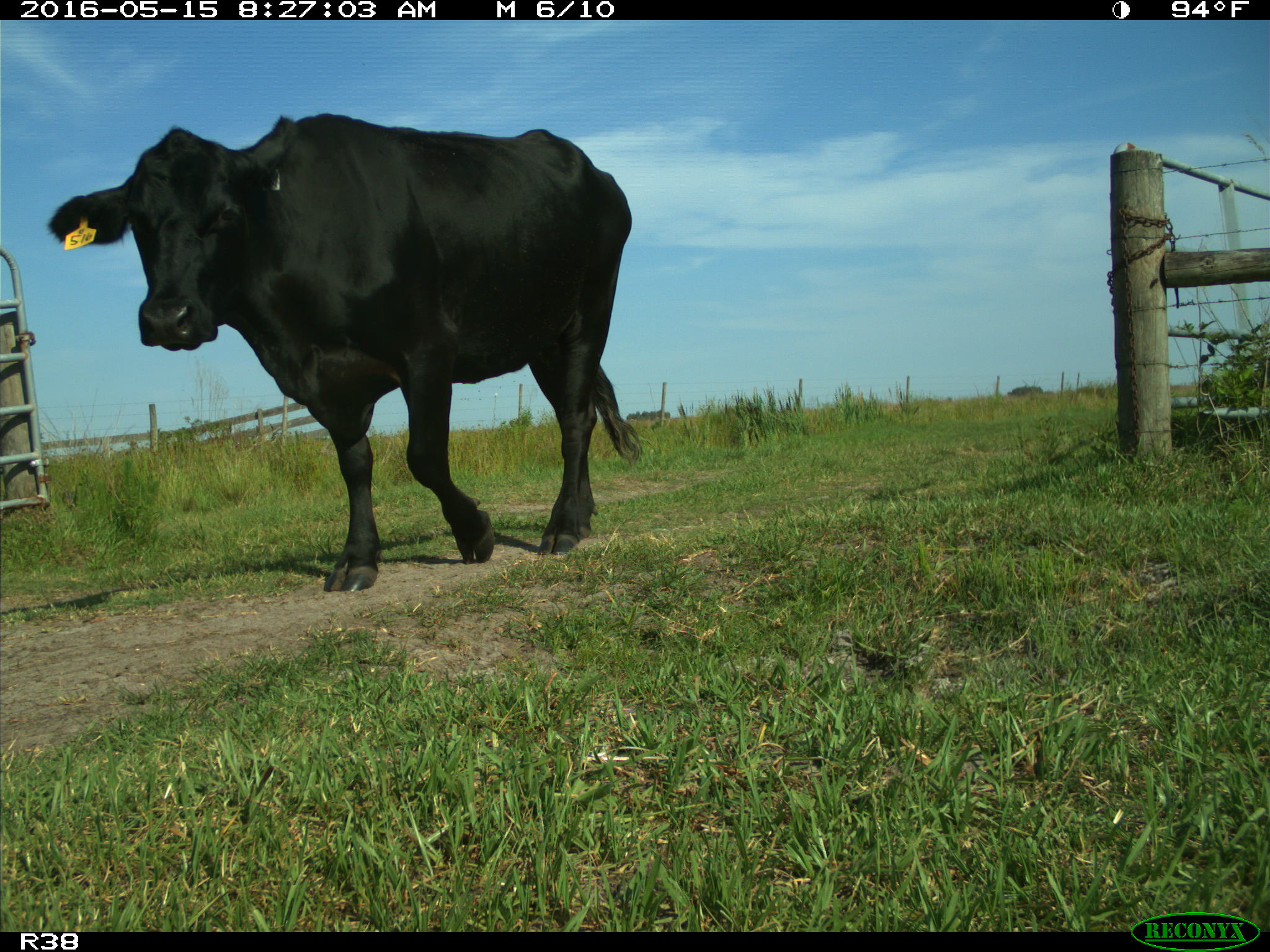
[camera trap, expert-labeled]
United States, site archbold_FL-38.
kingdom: Animalia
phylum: Chordata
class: Mammalia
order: Artiodactyla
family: Bovidae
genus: Bos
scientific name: Bos taurus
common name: domestic cow